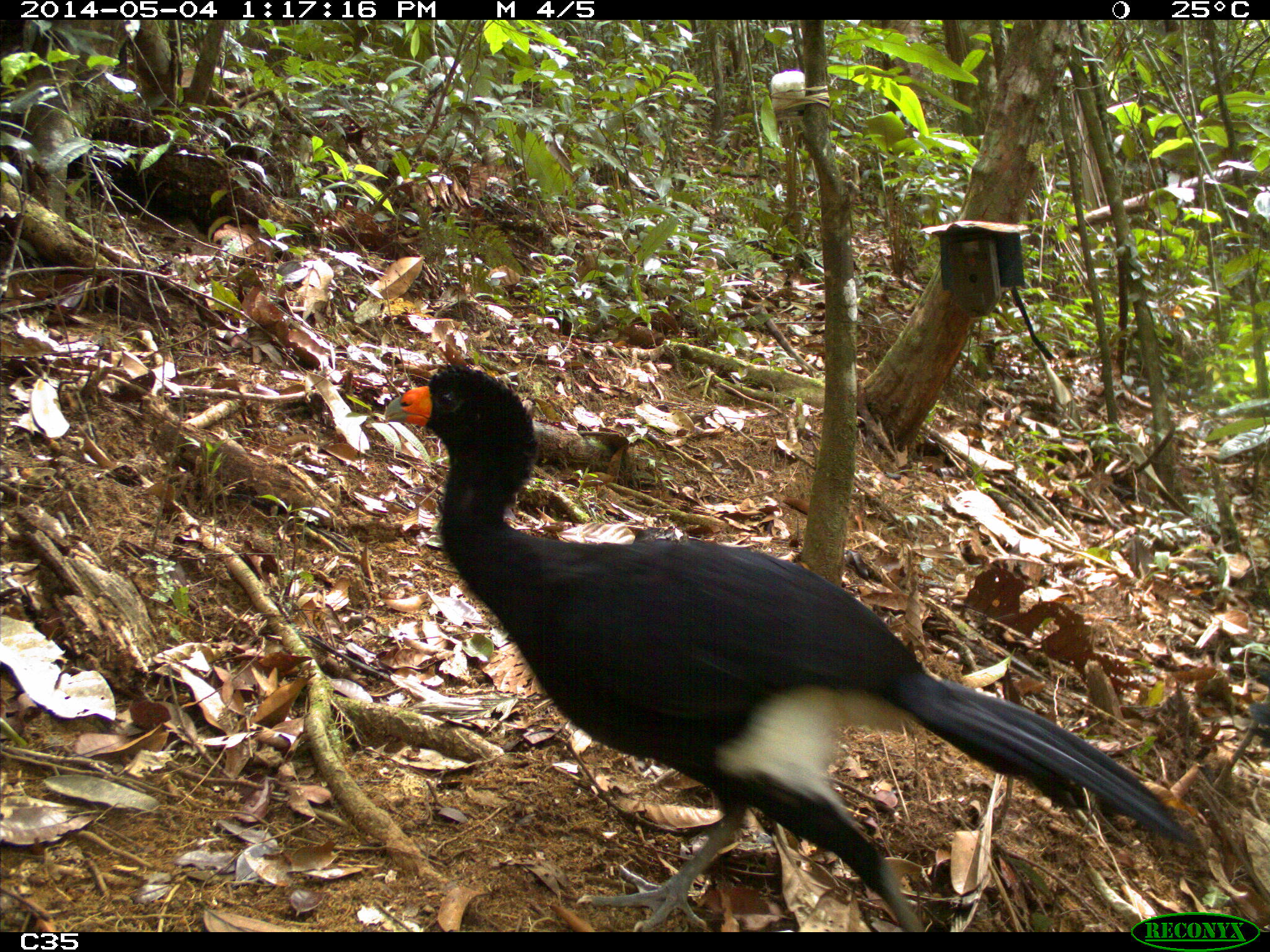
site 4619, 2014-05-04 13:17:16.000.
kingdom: Animalia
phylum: Chordata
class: Aves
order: Galliformes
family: Cracidae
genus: Crax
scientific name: Crax alector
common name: black curassow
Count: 2.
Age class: adult.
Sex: female.